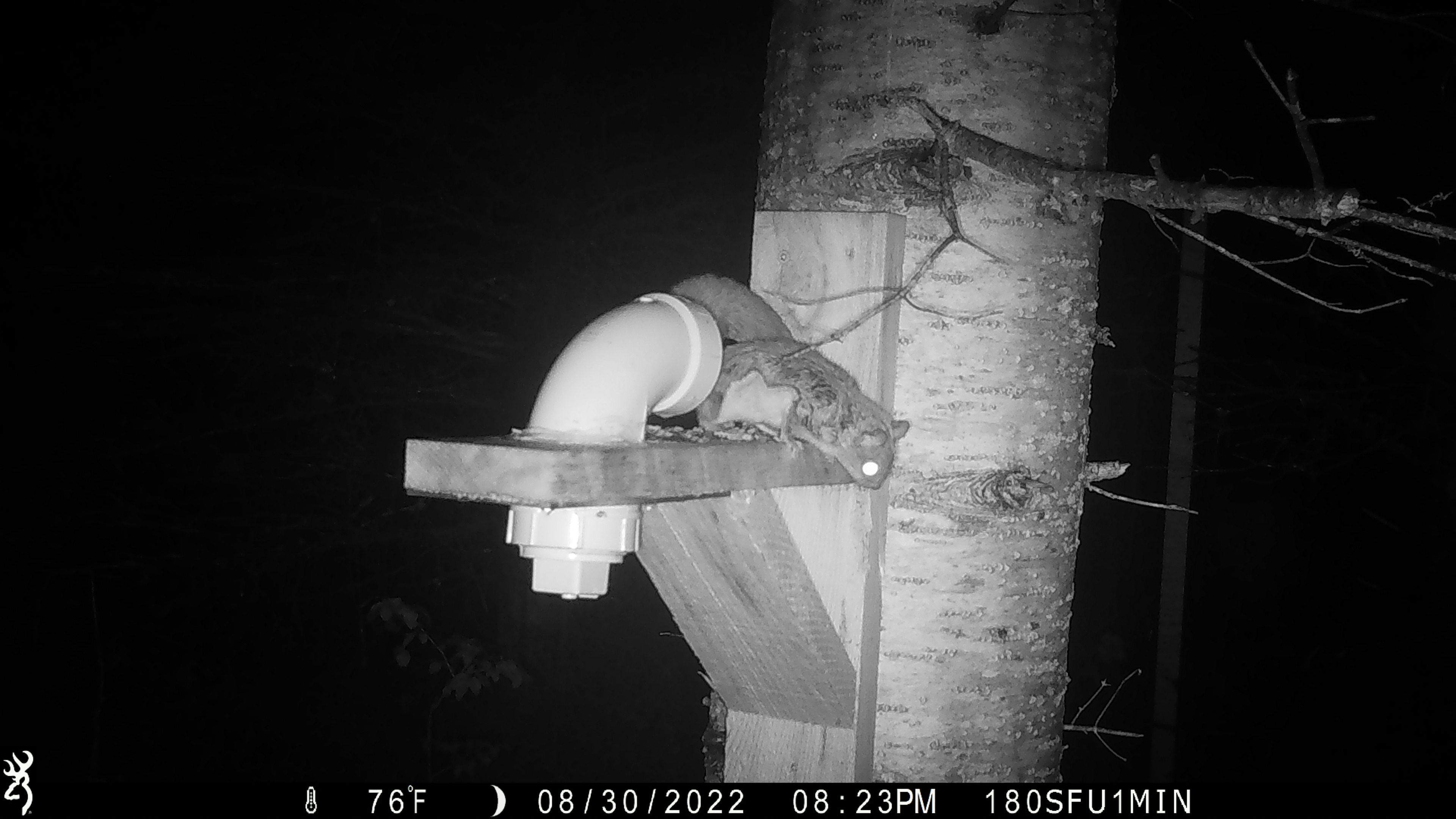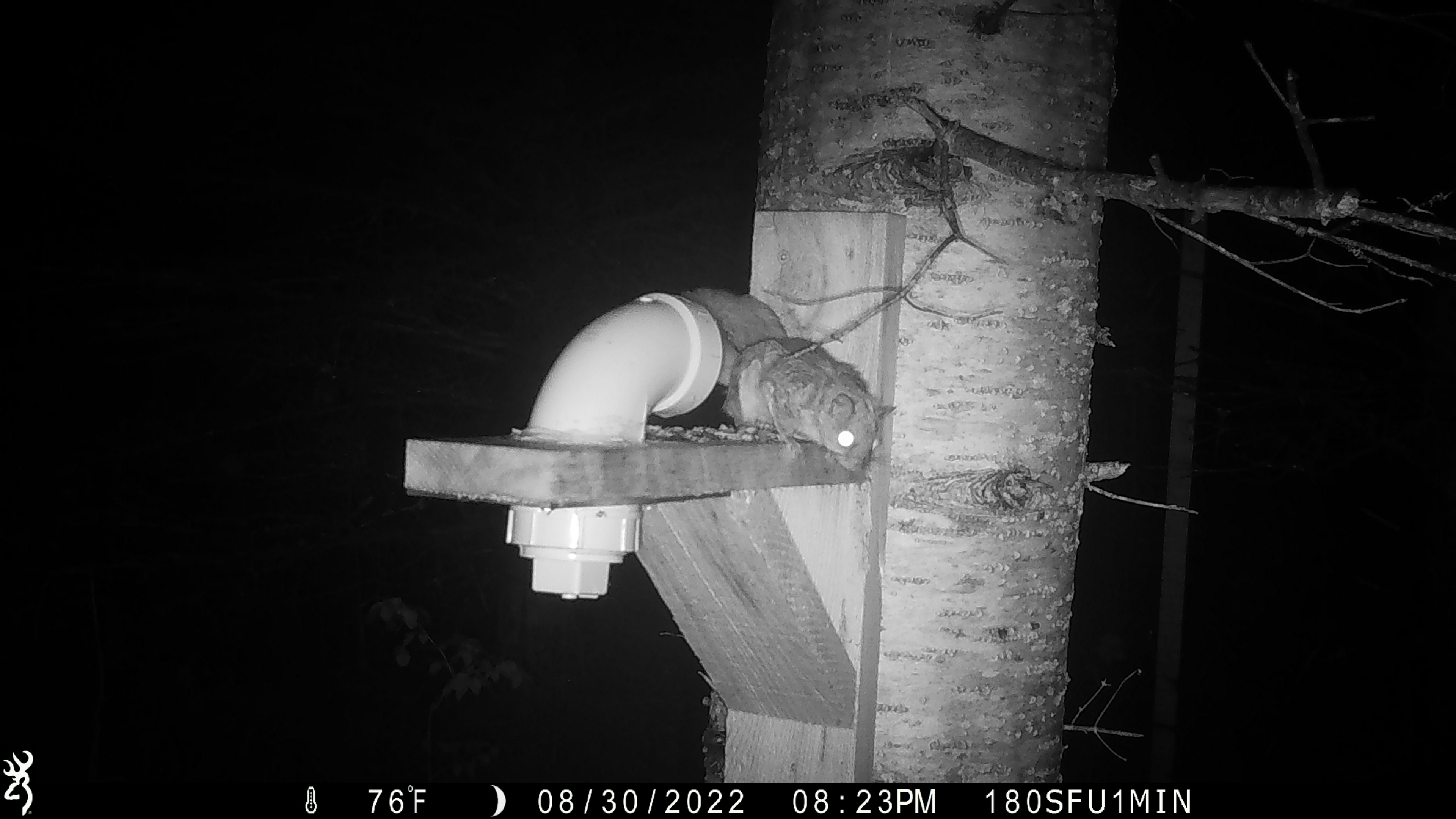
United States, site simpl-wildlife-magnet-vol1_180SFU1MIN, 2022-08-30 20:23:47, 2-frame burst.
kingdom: Animalia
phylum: Chordata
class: Mammalia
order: Rodentia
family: Sciuridae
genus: Glaucomys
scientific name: Glaucomys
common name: flying squirrel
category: flying squirrel sp.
Flying squirrel sp. (flying squirrel) (Glaucomys).